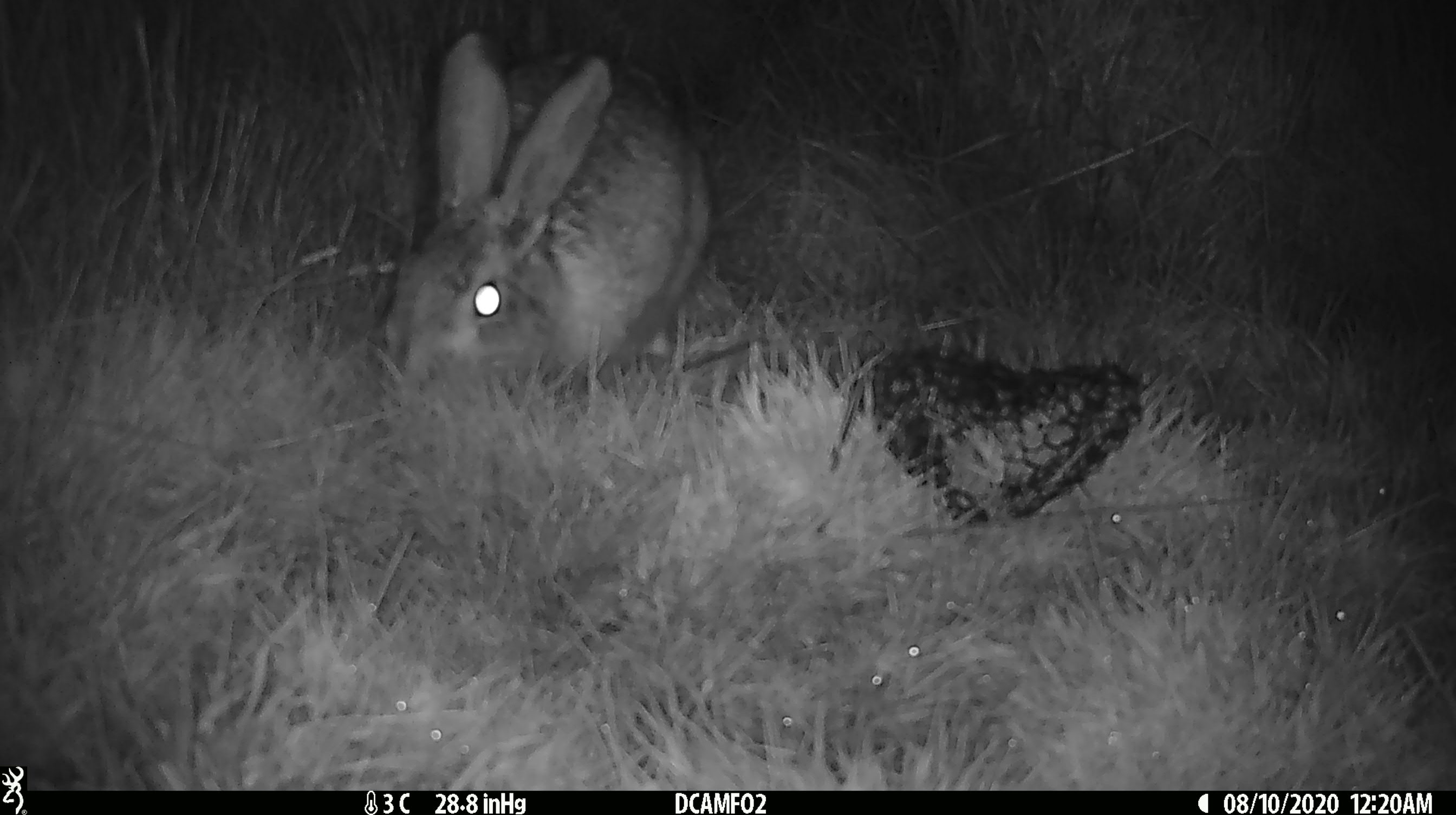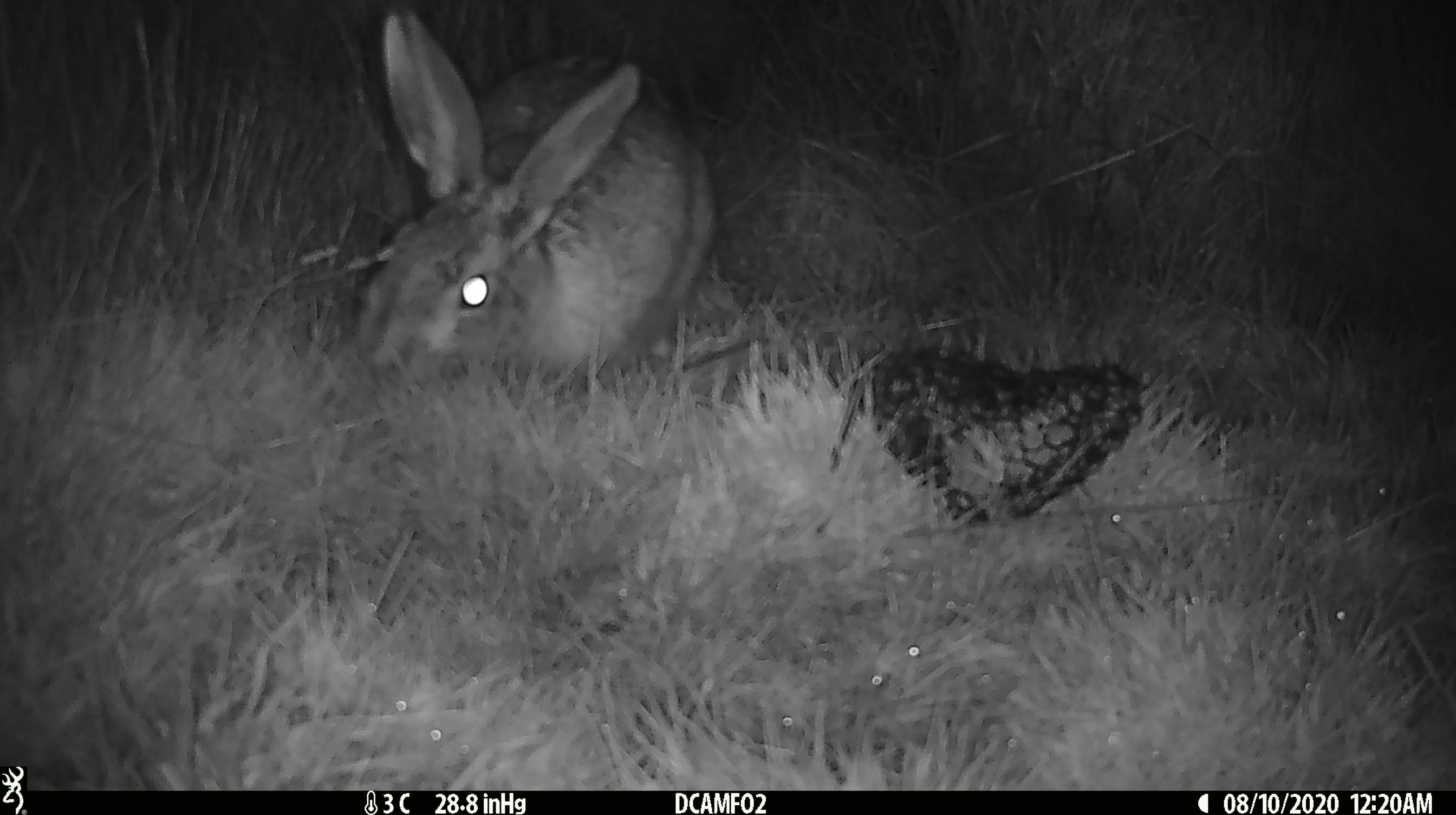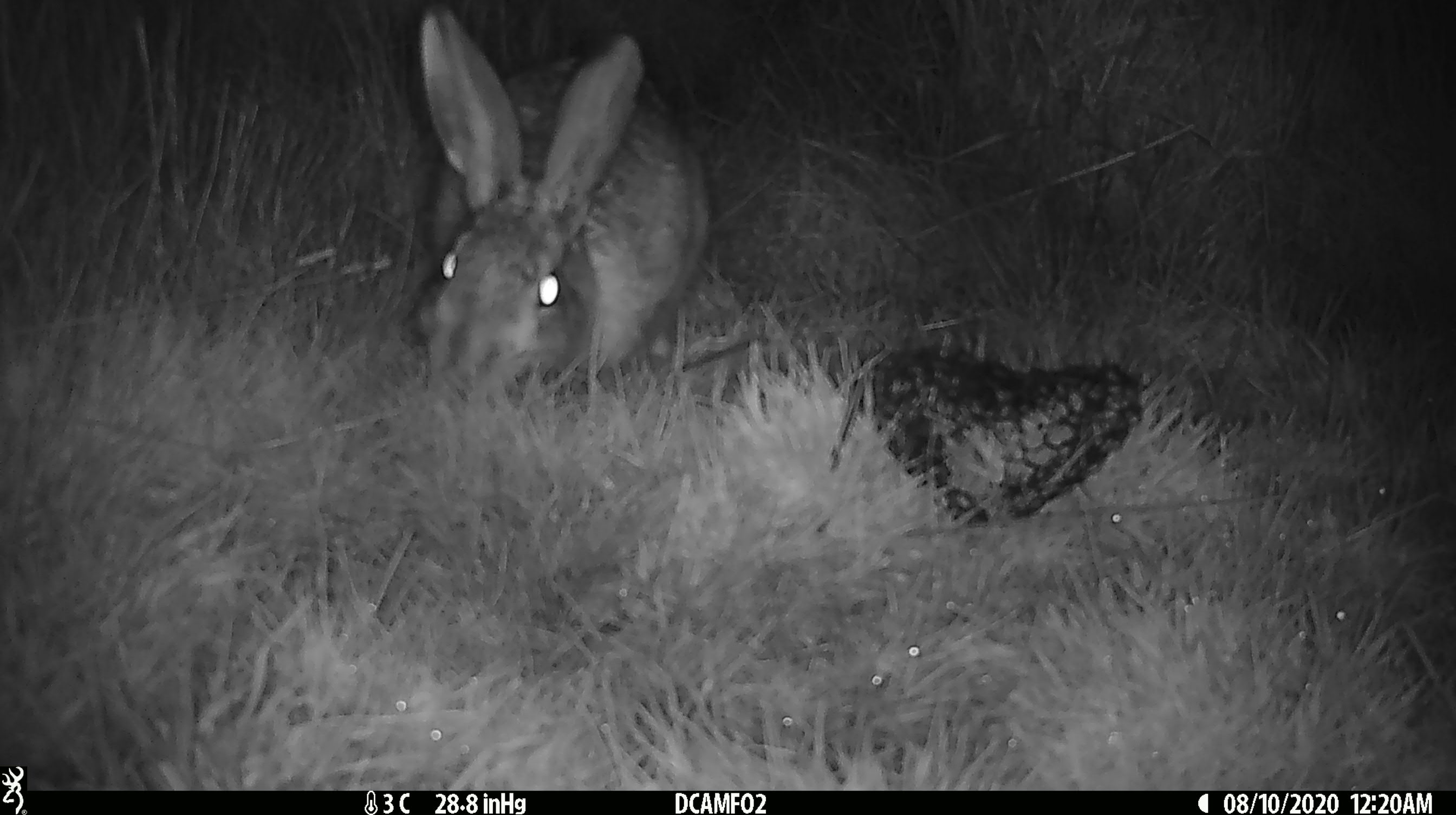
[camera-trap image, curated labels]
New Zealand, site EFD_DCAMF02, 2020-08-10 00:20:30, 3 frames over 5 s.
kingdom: Animalia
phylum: Chordata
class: Mammalia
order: Lagomorpha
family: Leporidae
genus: Lepus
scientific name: Lepus europaeus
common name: brown hare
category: hare